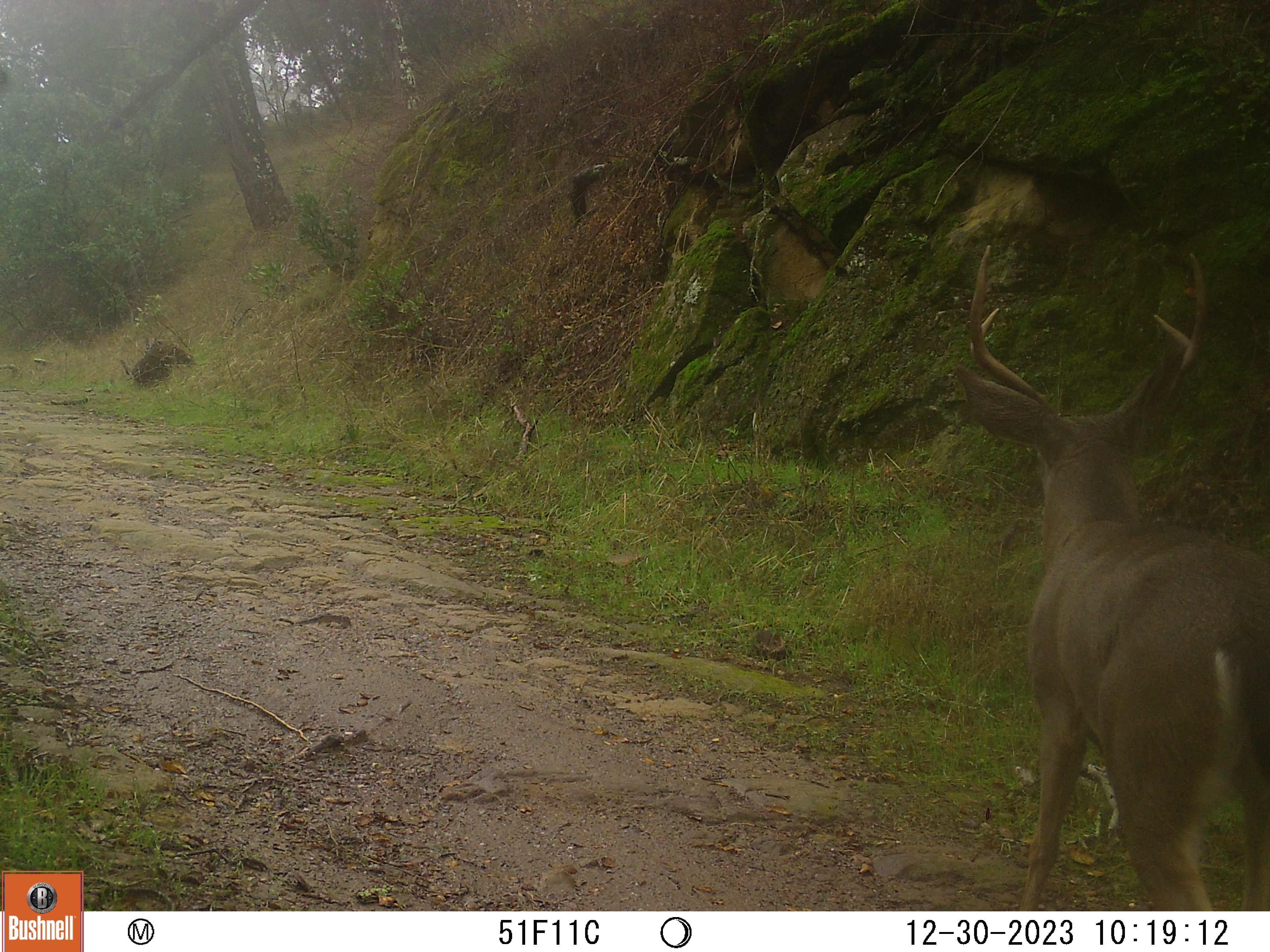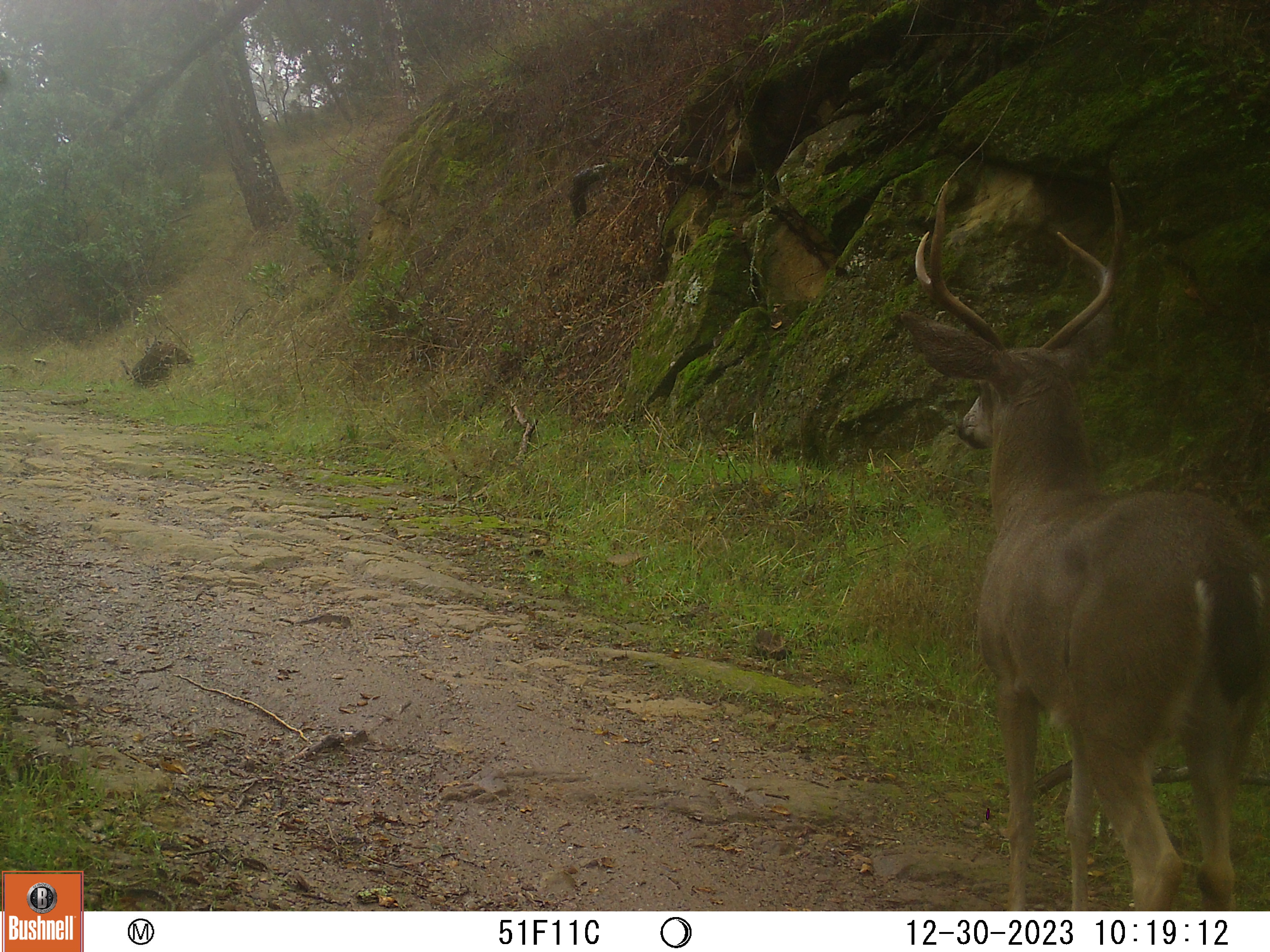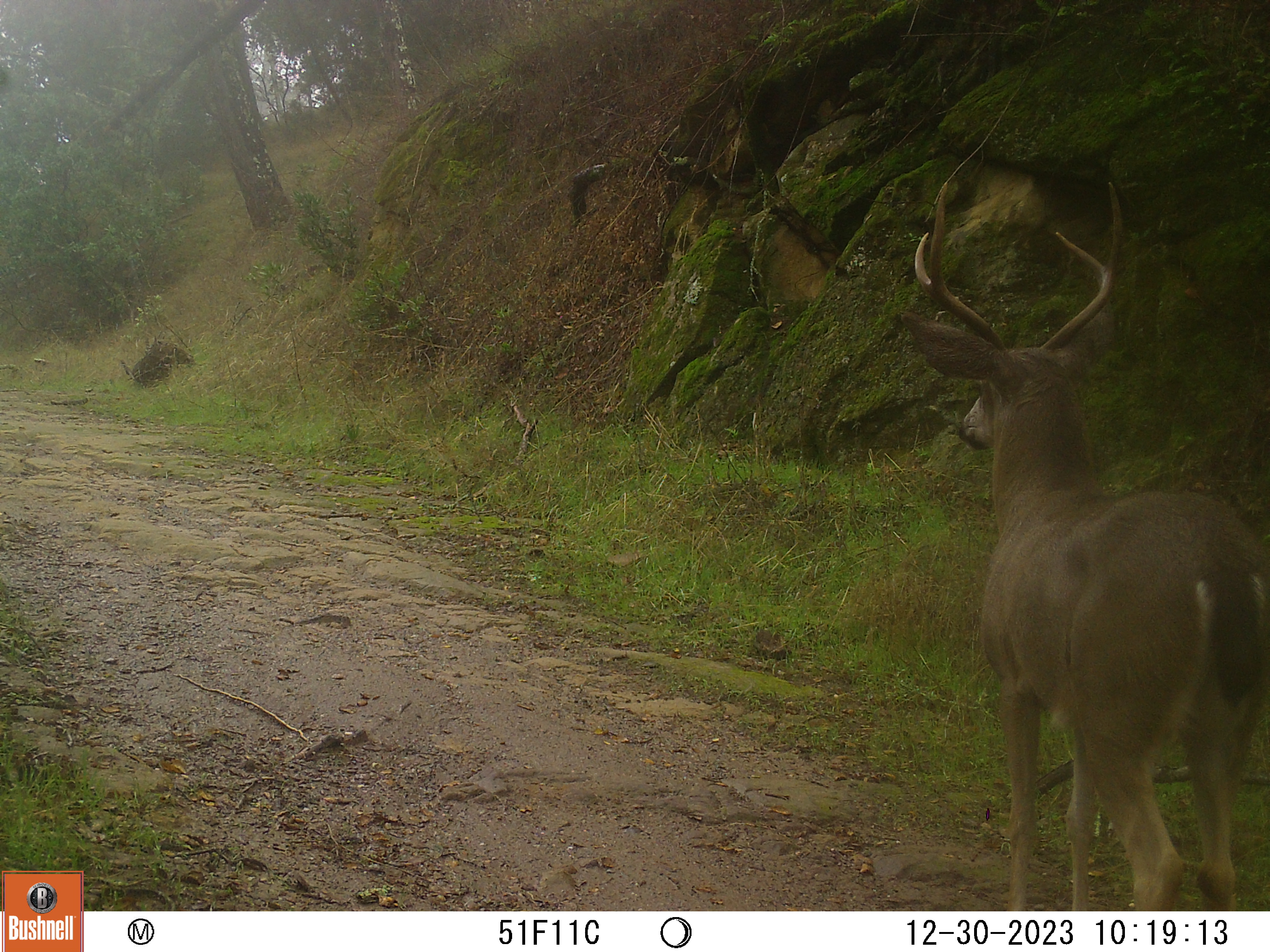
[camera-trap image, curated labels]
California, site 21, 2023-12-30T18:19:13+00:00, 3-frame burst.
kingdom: Animalia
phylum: Chordata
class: Mammalia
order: Artiodactyla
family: Cervidae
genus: Odocoileus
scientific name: Odocoileus hemionus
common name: mule deer